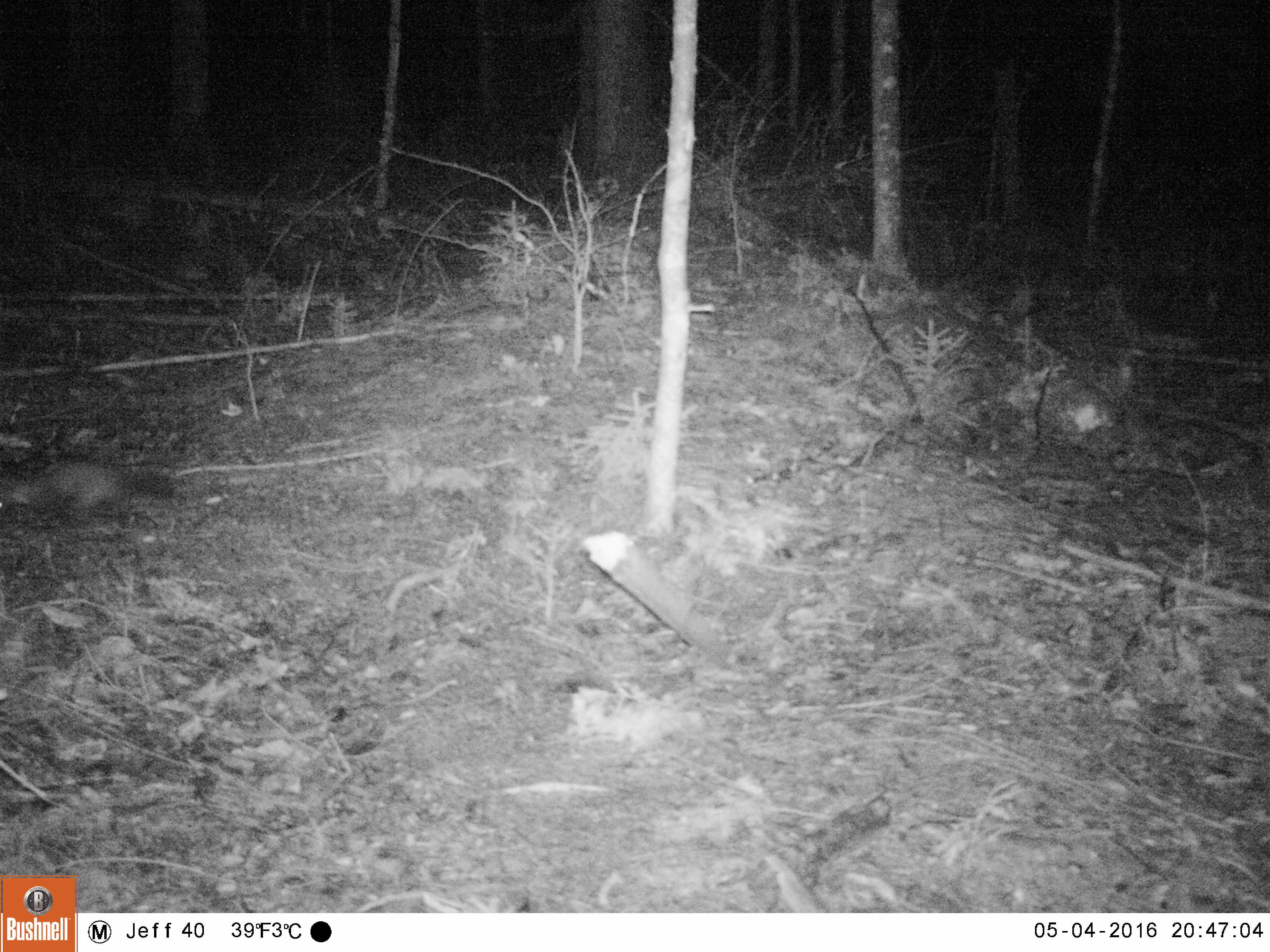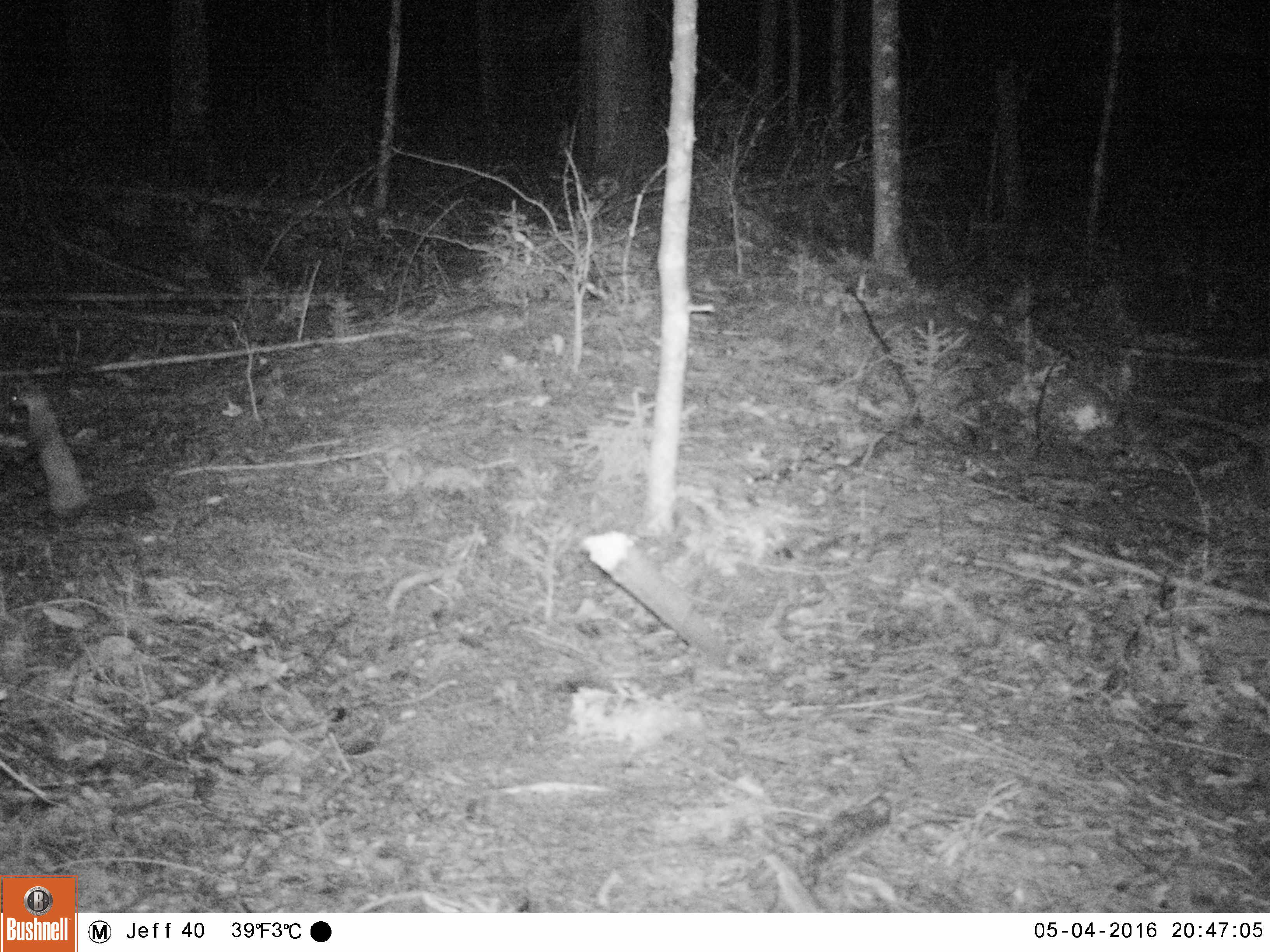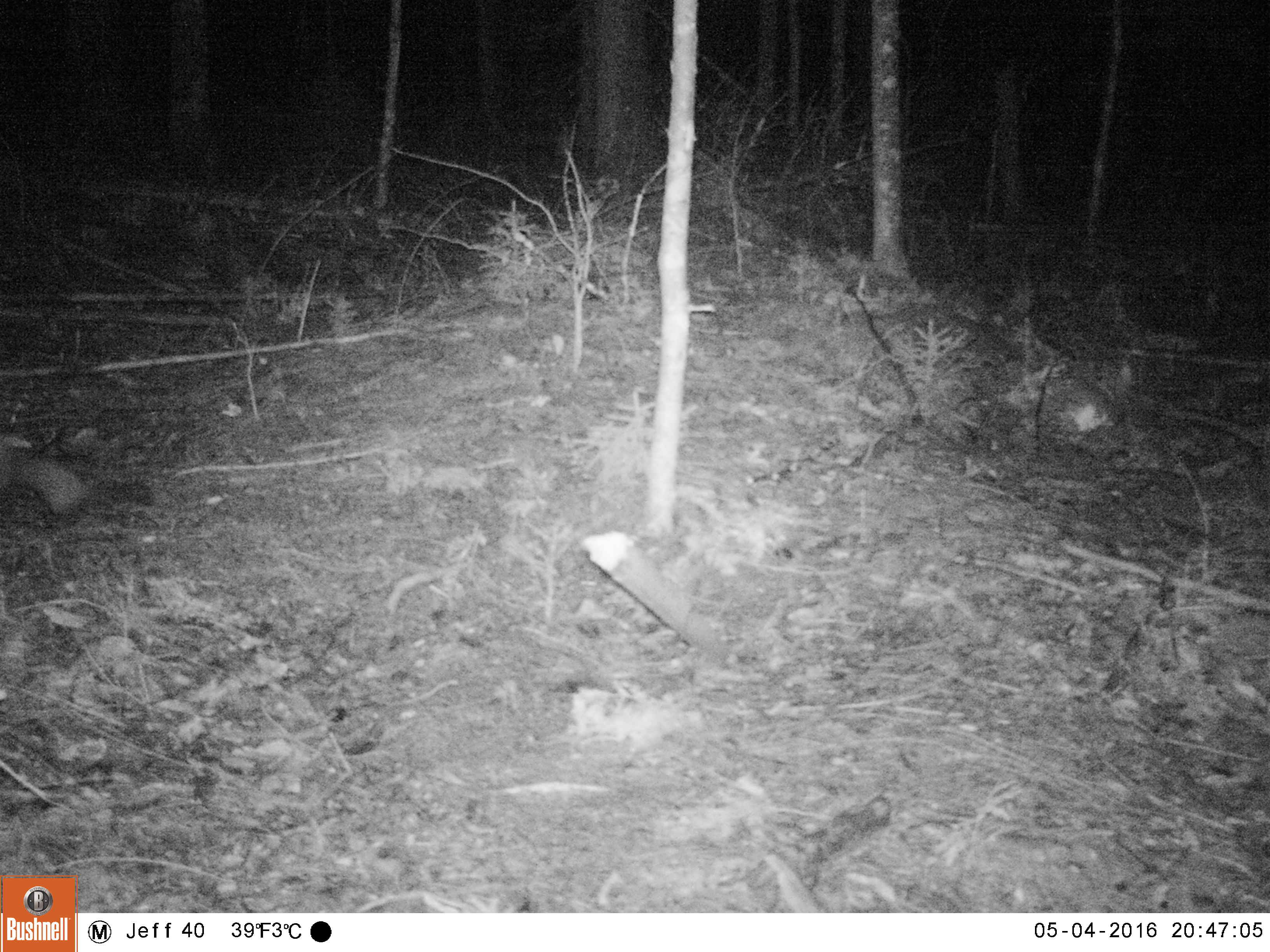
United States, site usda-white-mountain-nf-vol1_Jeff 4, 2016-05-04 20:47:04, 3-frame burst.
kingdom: Animalia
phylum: Chordata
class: Mammalia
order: Carnivora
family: Mustelidae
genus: Martes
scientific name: Martes americana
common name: american marten